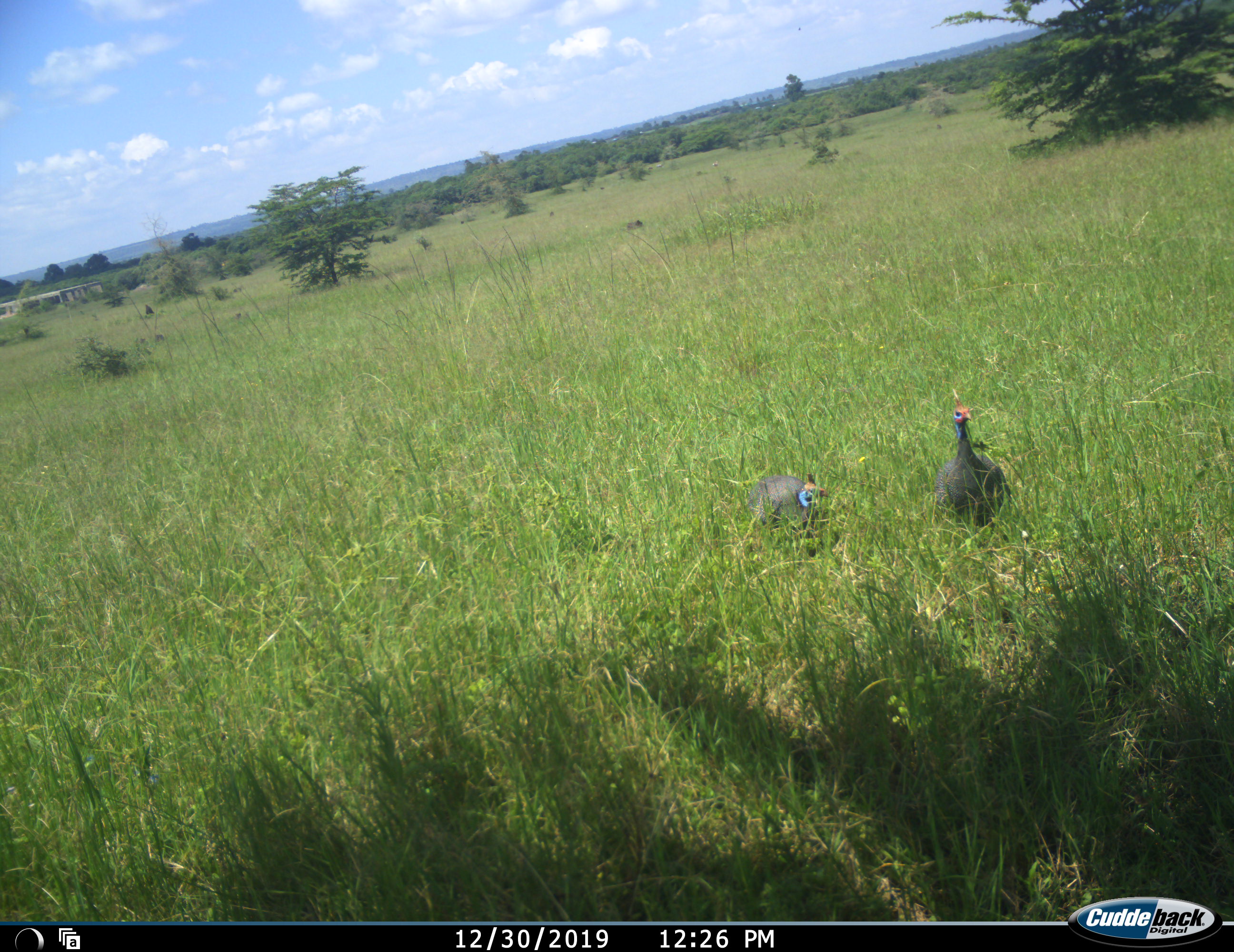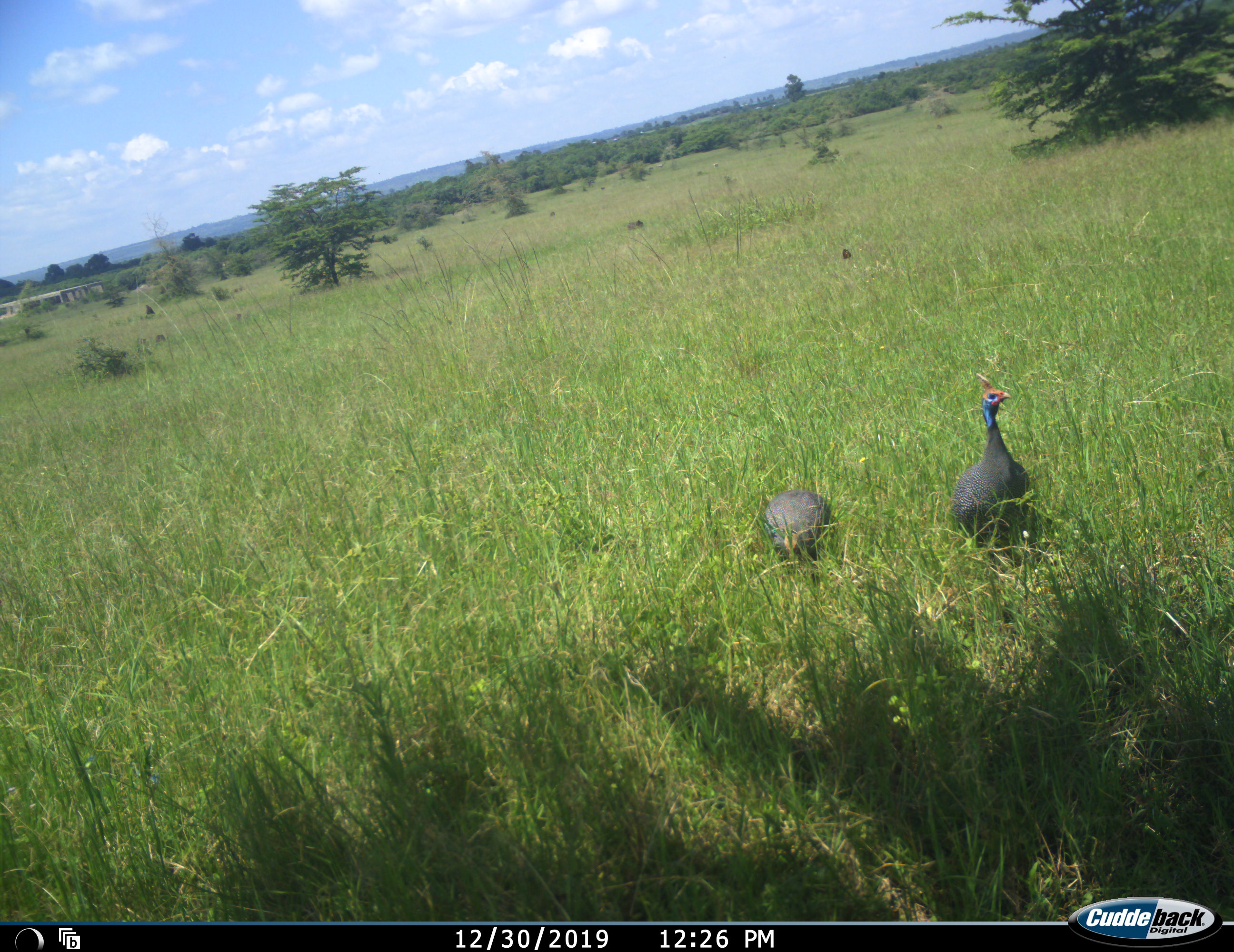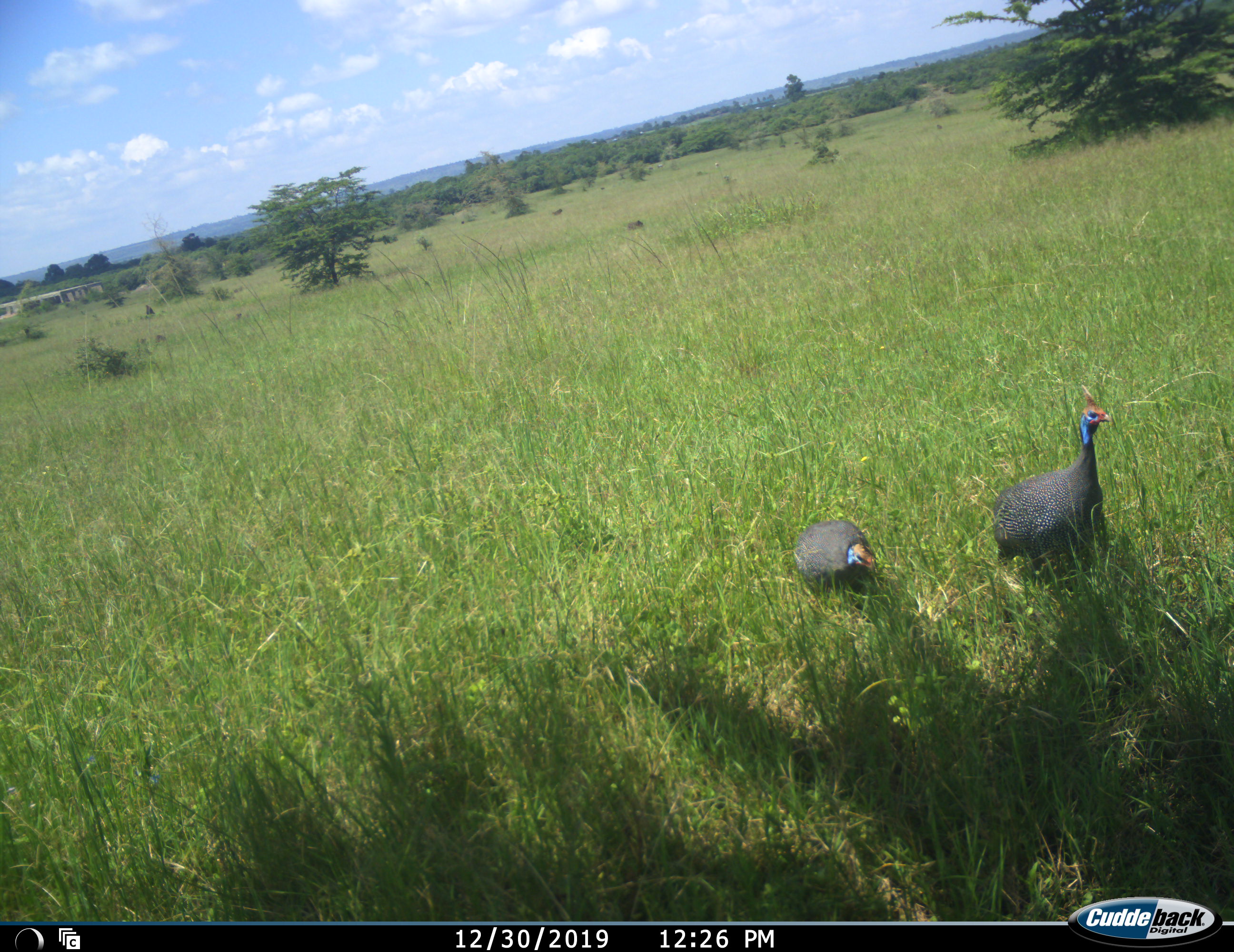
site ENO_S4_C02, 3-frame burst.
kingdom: Animalia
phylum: Chordata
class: Aves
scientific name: Aves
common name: bird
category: birdother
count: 2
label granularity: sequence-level